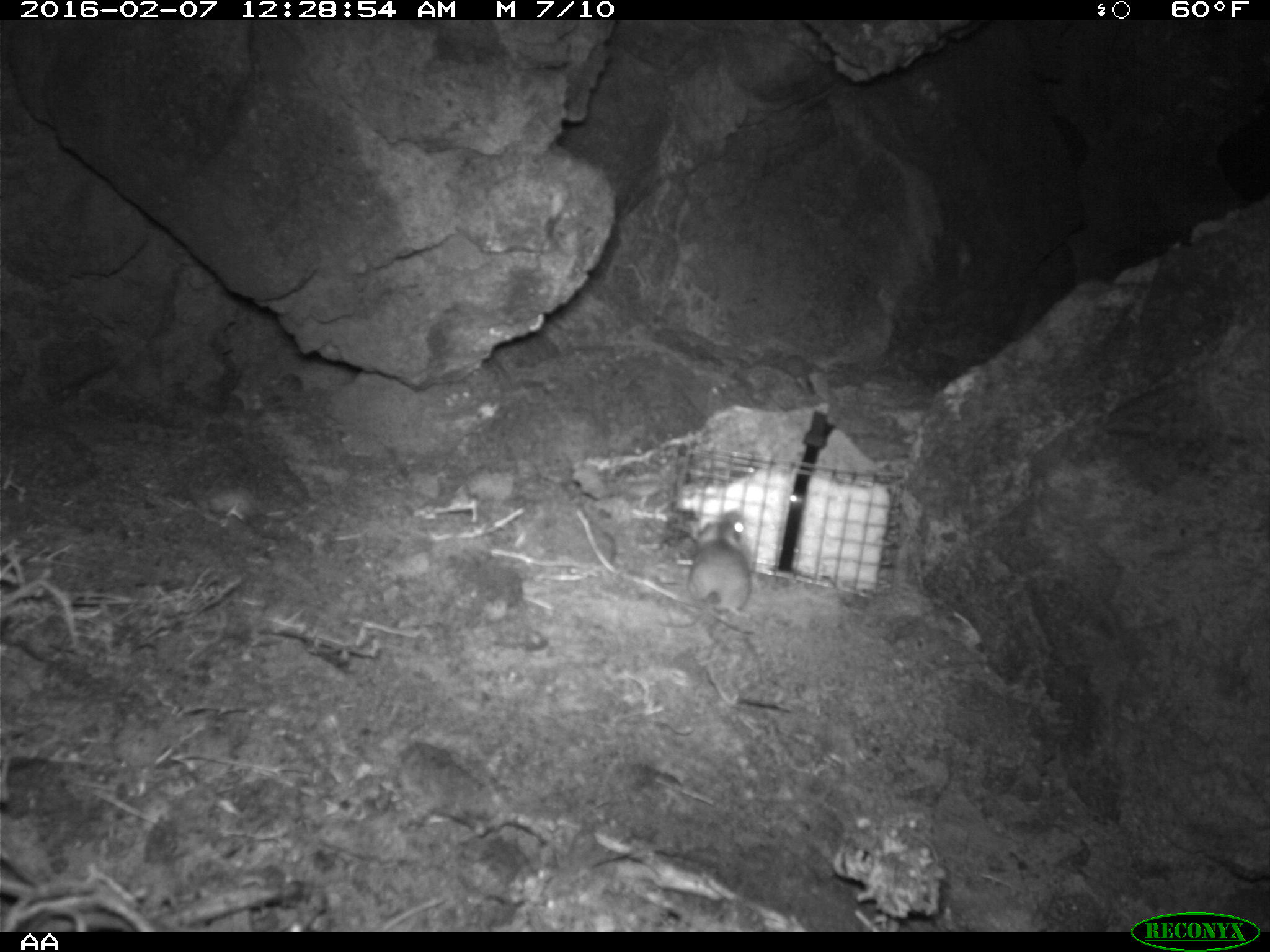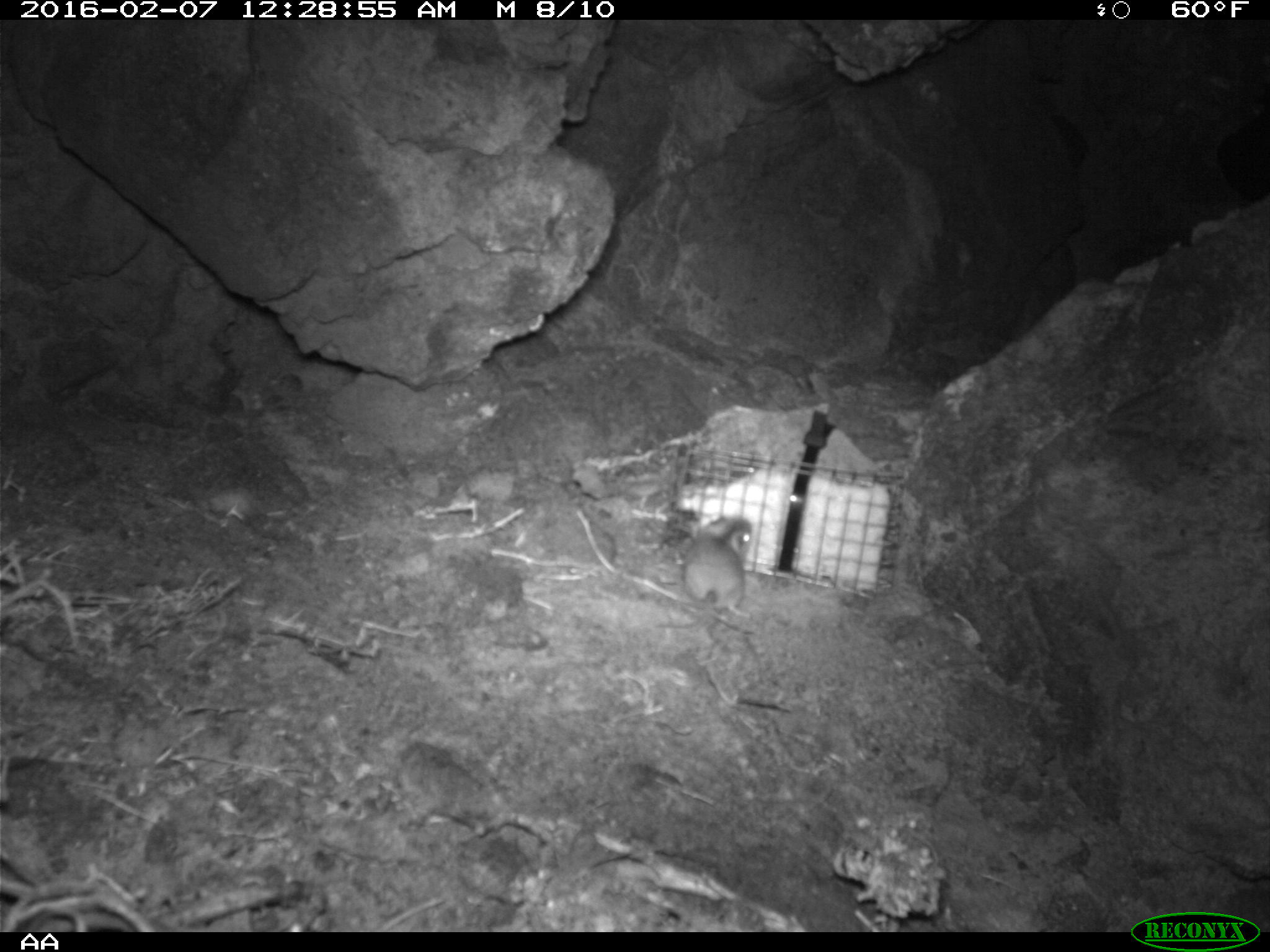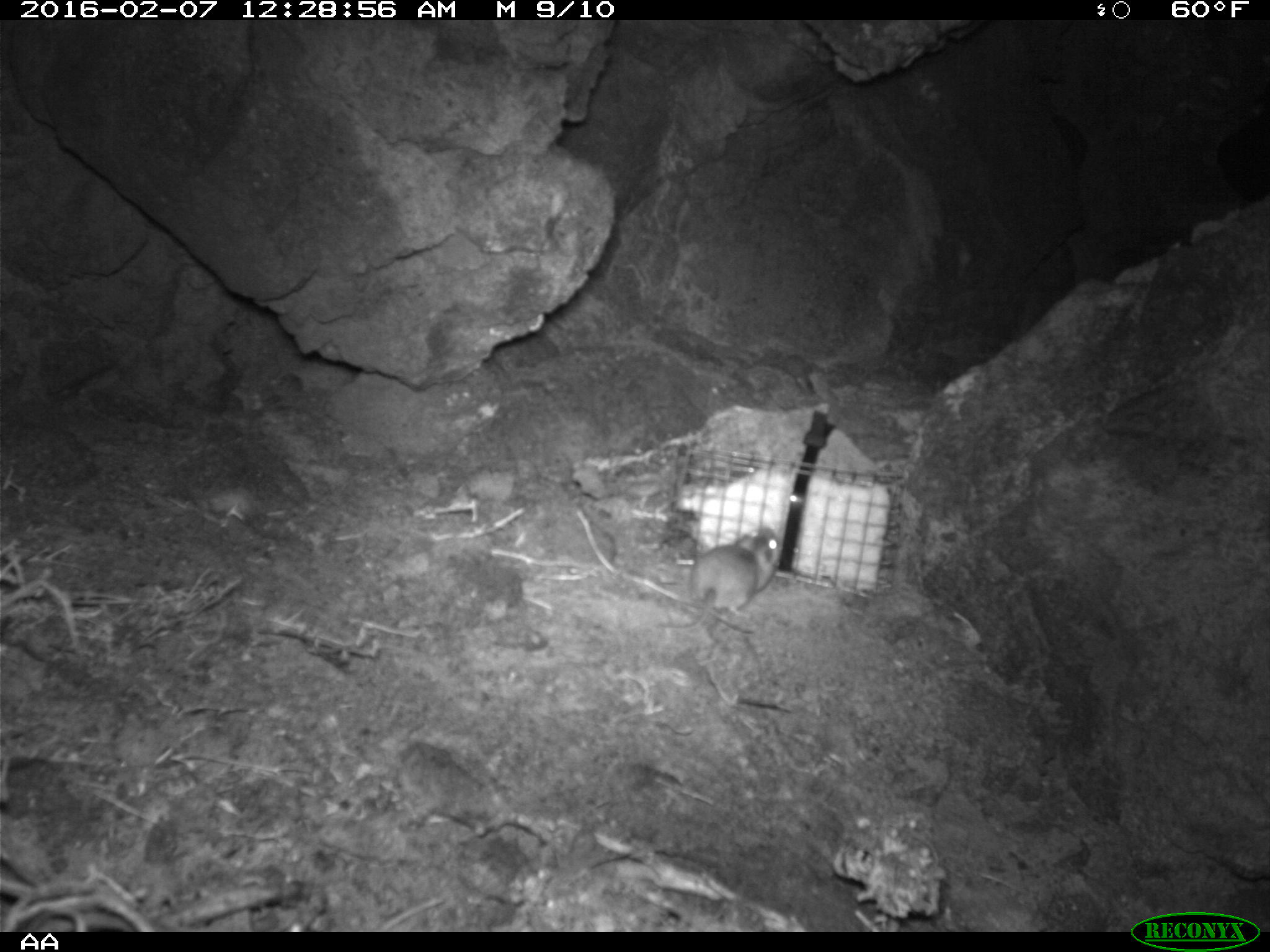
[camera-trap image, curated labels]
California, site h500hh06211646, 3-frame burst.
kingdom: Animalia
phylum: Chordata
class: Mammalia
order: Rodentia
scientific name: Rodentia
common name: rodent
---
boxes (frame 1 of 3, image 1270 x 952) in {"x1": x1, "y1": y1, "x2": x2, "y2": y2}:
rodent: {"x1": 664, "y1": 511, "x2": 750, "y2": 628}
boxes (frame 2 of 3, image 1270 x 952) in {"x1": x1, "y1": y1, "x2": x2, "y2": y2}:
rodent: {"x1": 654, "y1": 511, "x2": 754, "y2": 632}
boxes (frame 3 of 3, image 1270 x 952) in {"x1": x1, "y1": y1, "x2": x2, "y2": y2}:
rodent: {"x1": 657, "y1": 525, "x2": 780, "y2": 628}